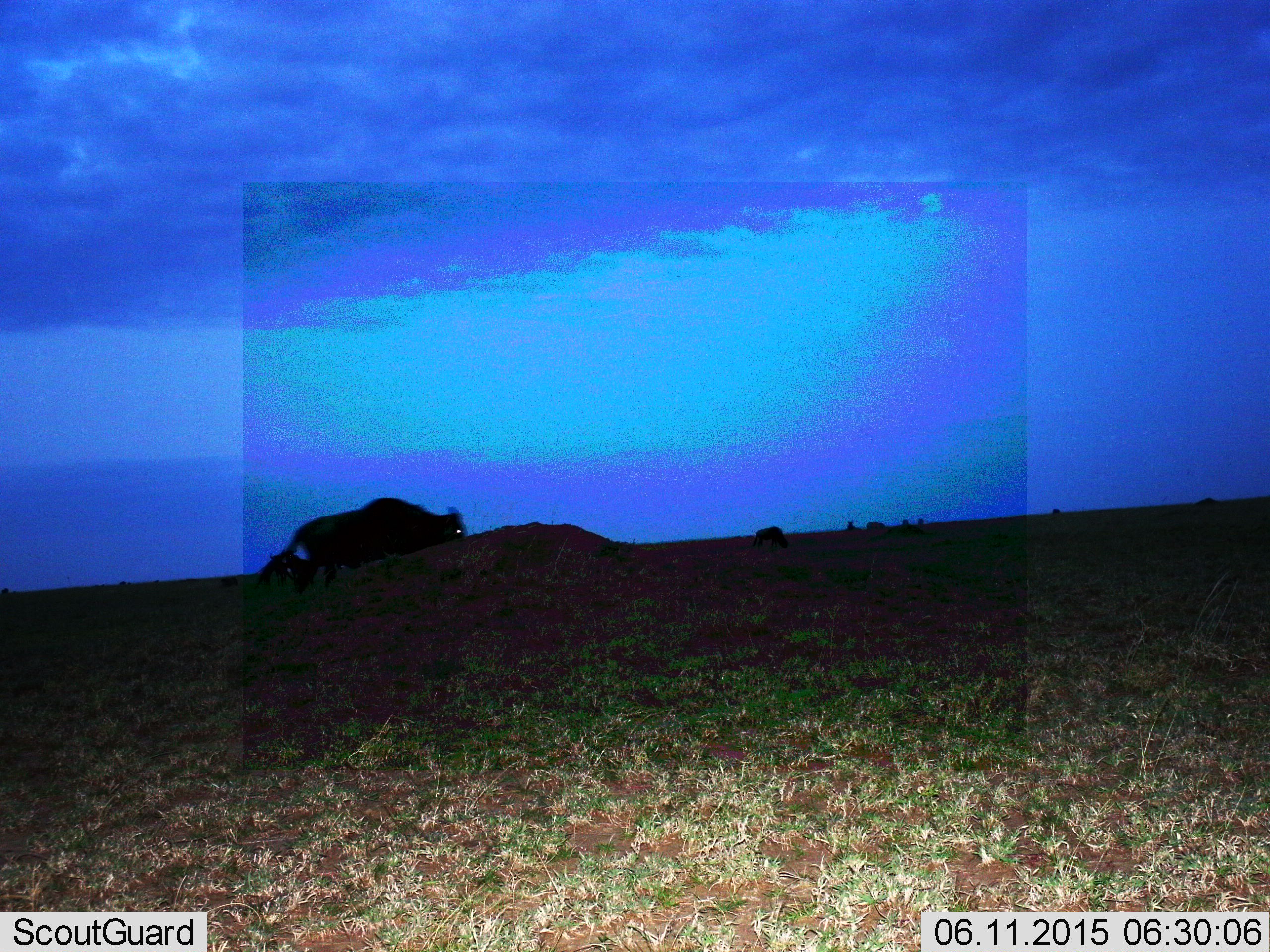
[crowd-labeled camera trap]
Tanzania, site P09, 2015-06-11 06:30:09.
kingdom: Animalia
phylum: Chordata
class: Mammalia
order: Artiodactyla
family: Bovidae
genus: Connochaetes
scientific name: Connochaetes taurinus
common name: blue wildebeest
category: wildebeest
Wildebeest (blue wildebeest) (Connochaetes taurinus), count 2. Behavior (volunteer vote fractions): standing 40%, resting 0%, moving 70%, interacting 0%. Young present (vote fraction): 0%. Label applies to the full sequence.